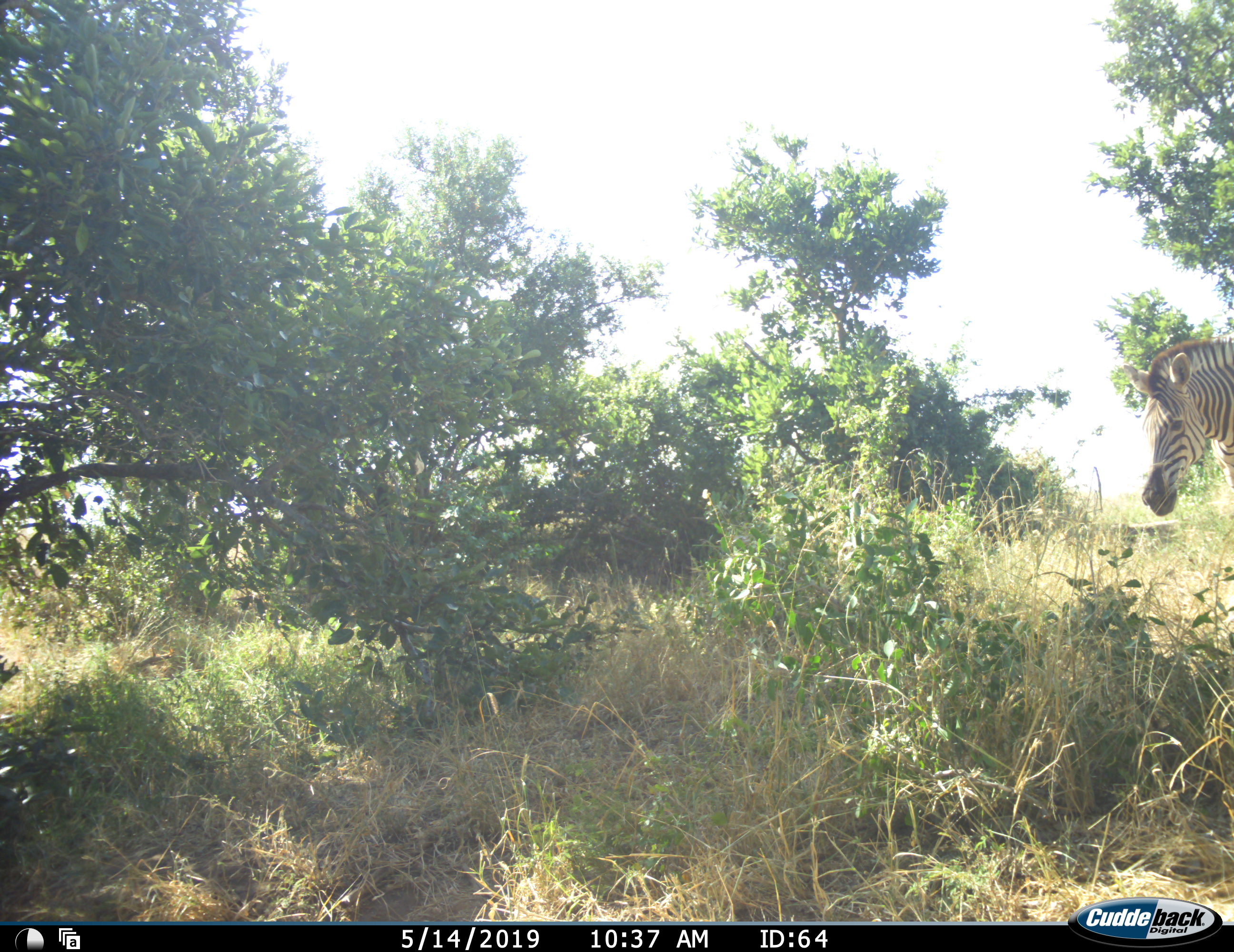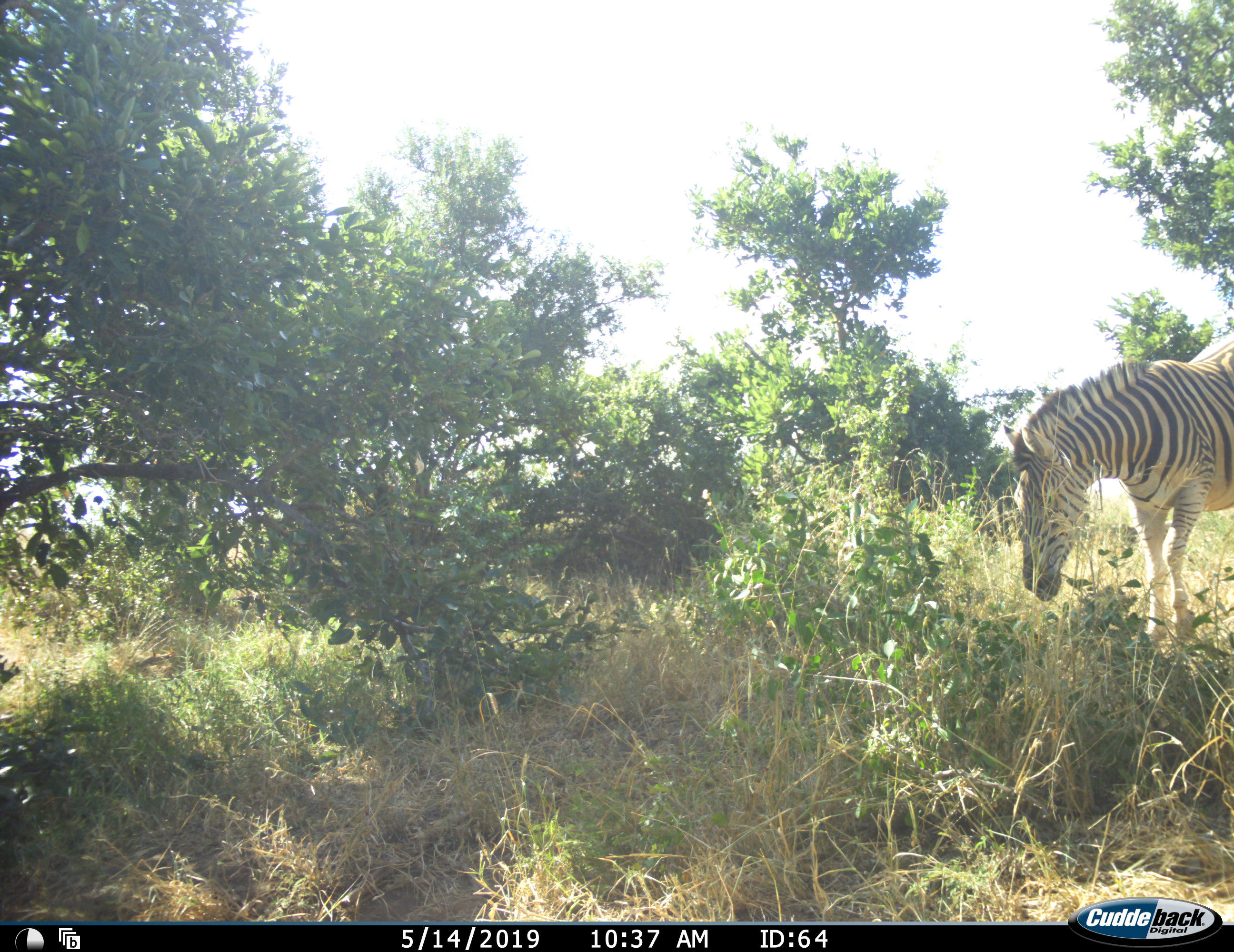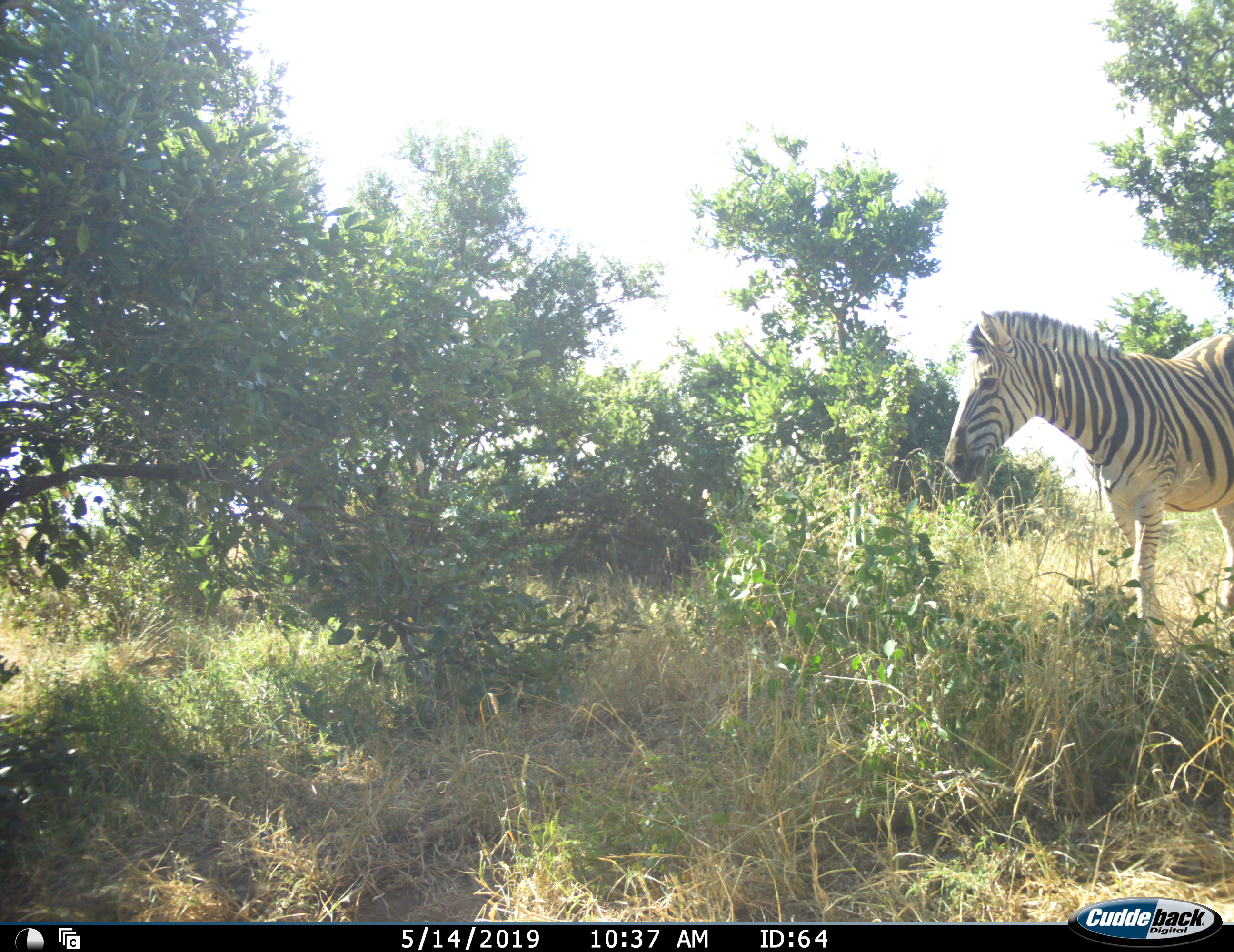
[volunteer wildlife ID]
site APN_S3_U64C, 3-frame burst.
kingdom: Animalia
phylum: Chordata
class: Mammalia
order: Perissodactyla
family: Equidae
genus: Equus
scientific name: Equus quagga burchellii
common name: burchell's zebra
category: zebraburchells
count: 1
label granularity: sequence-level